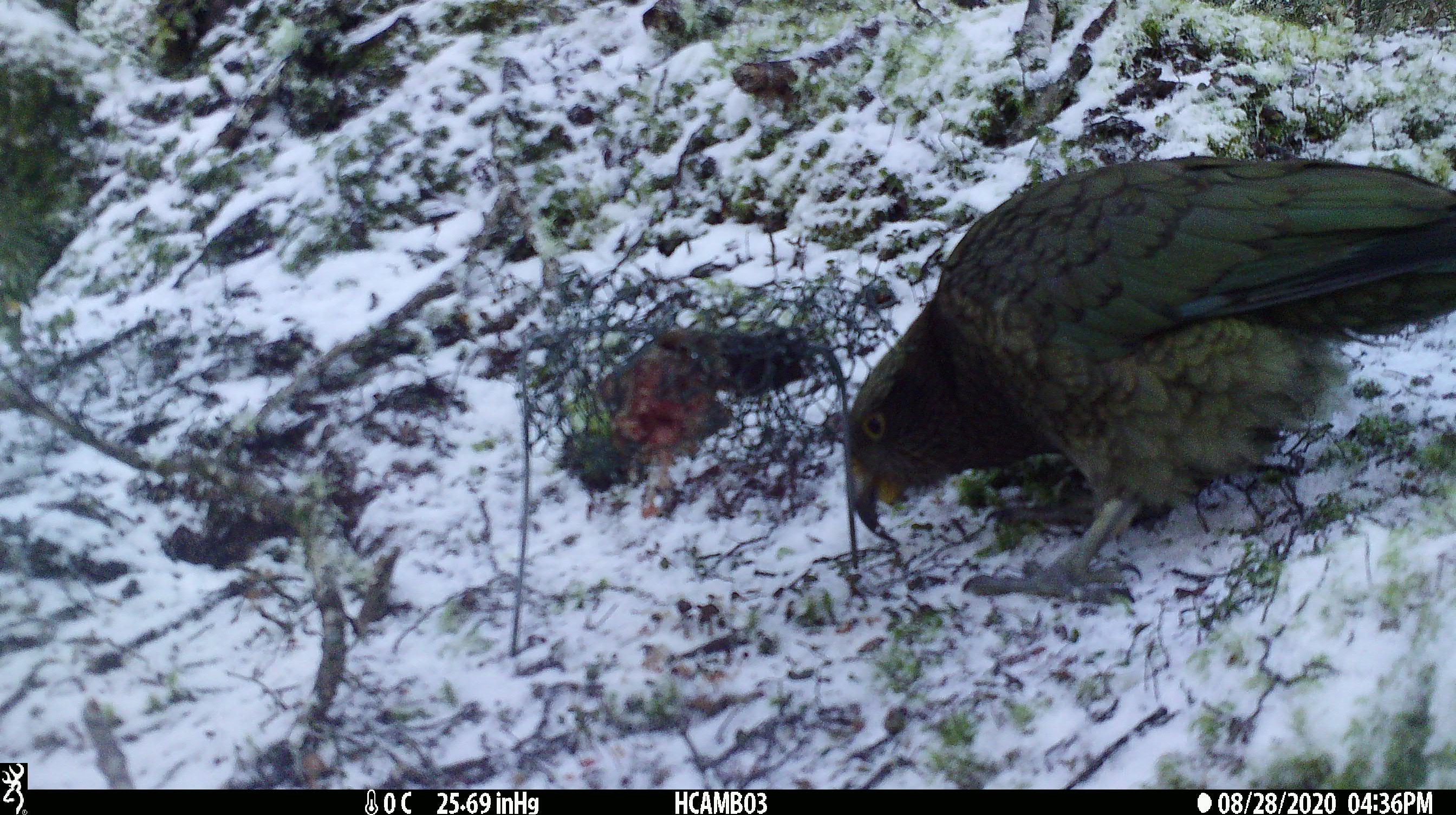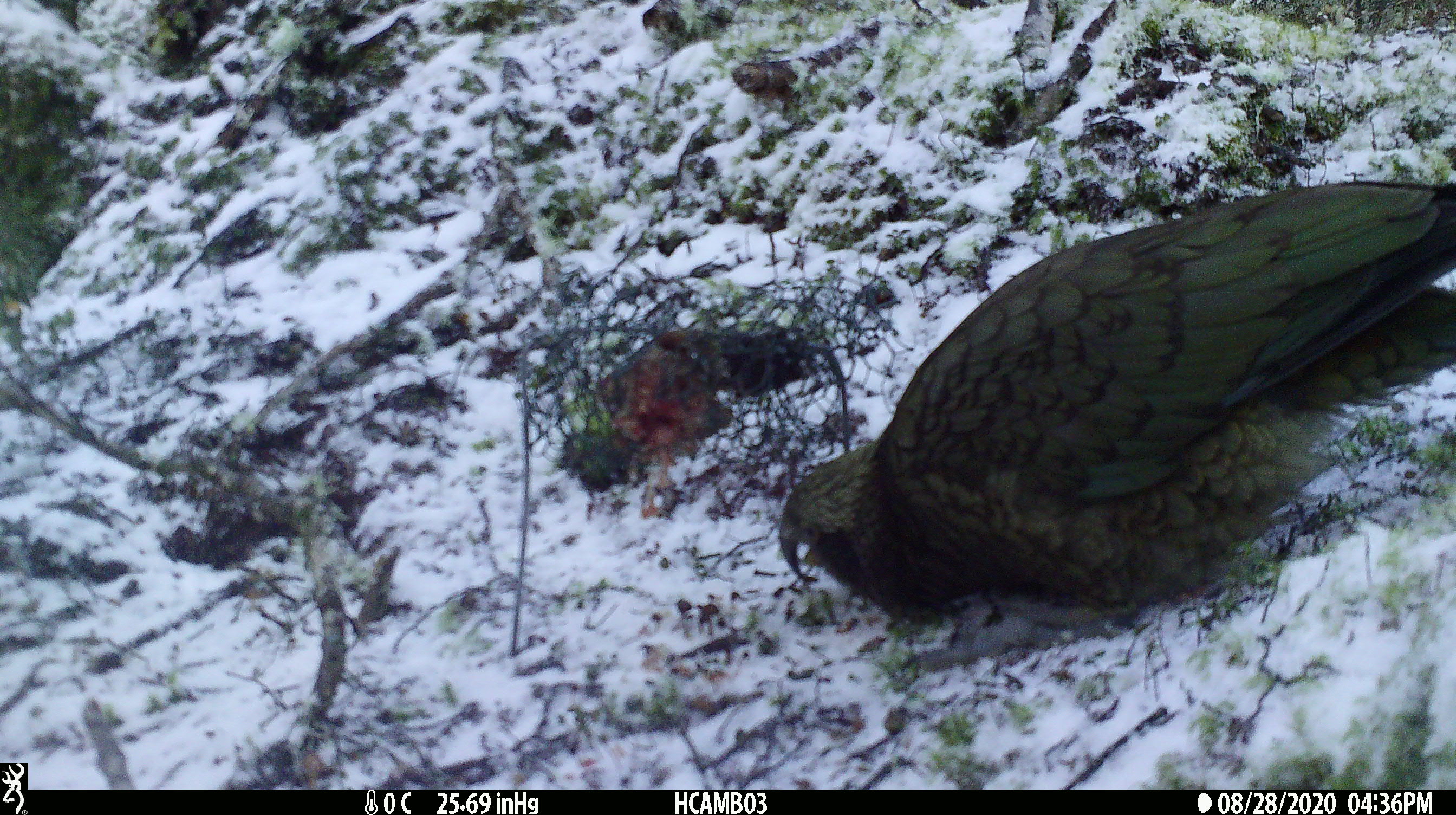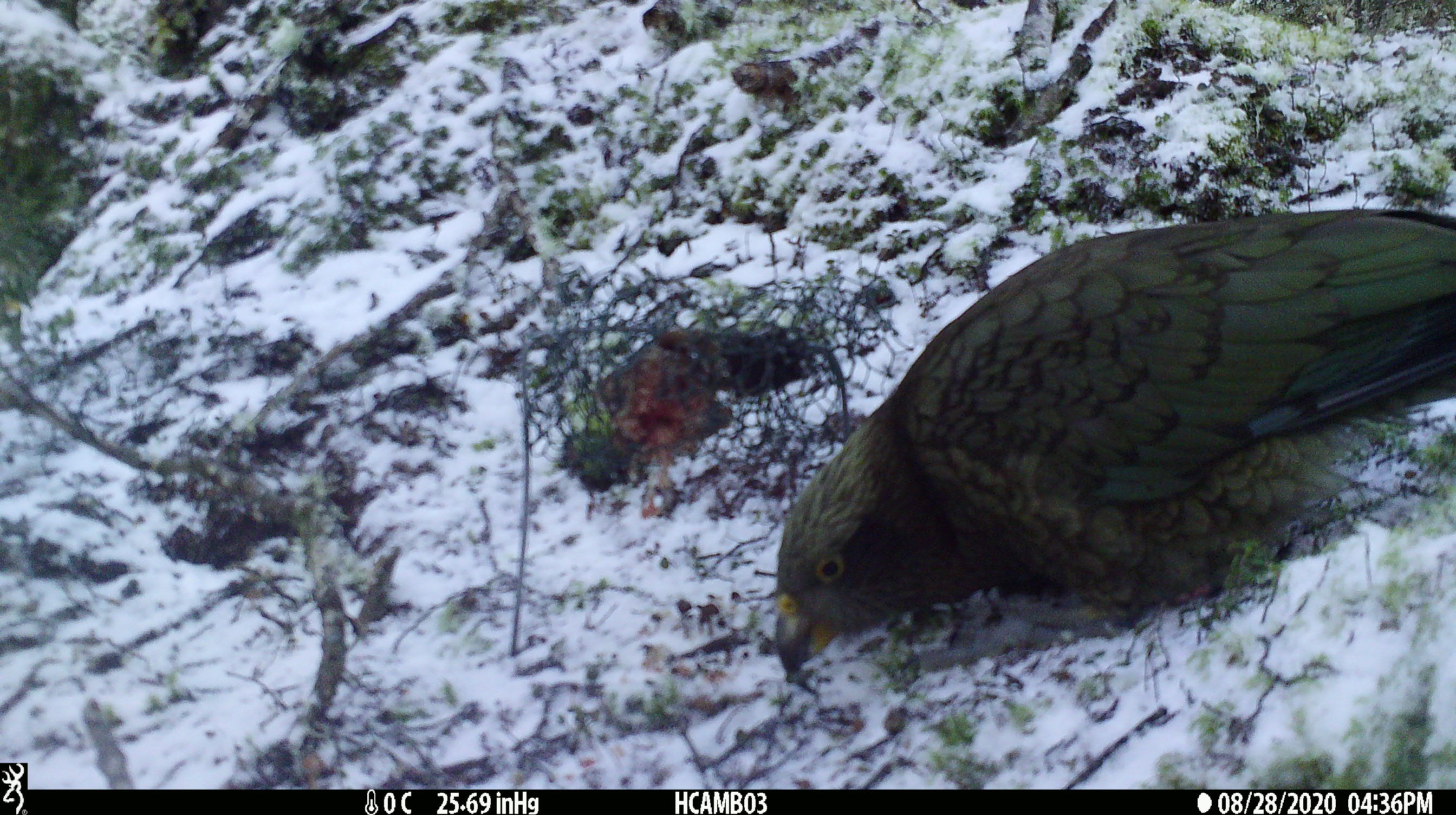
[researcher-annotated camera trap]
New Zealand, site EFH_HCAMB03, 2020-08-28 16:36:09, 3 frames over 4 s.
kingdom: Animalia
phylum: Chordata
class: Aves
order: Psittaciformes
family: Strigopidae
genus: Nestor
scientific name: Nestor notabilis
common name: kea